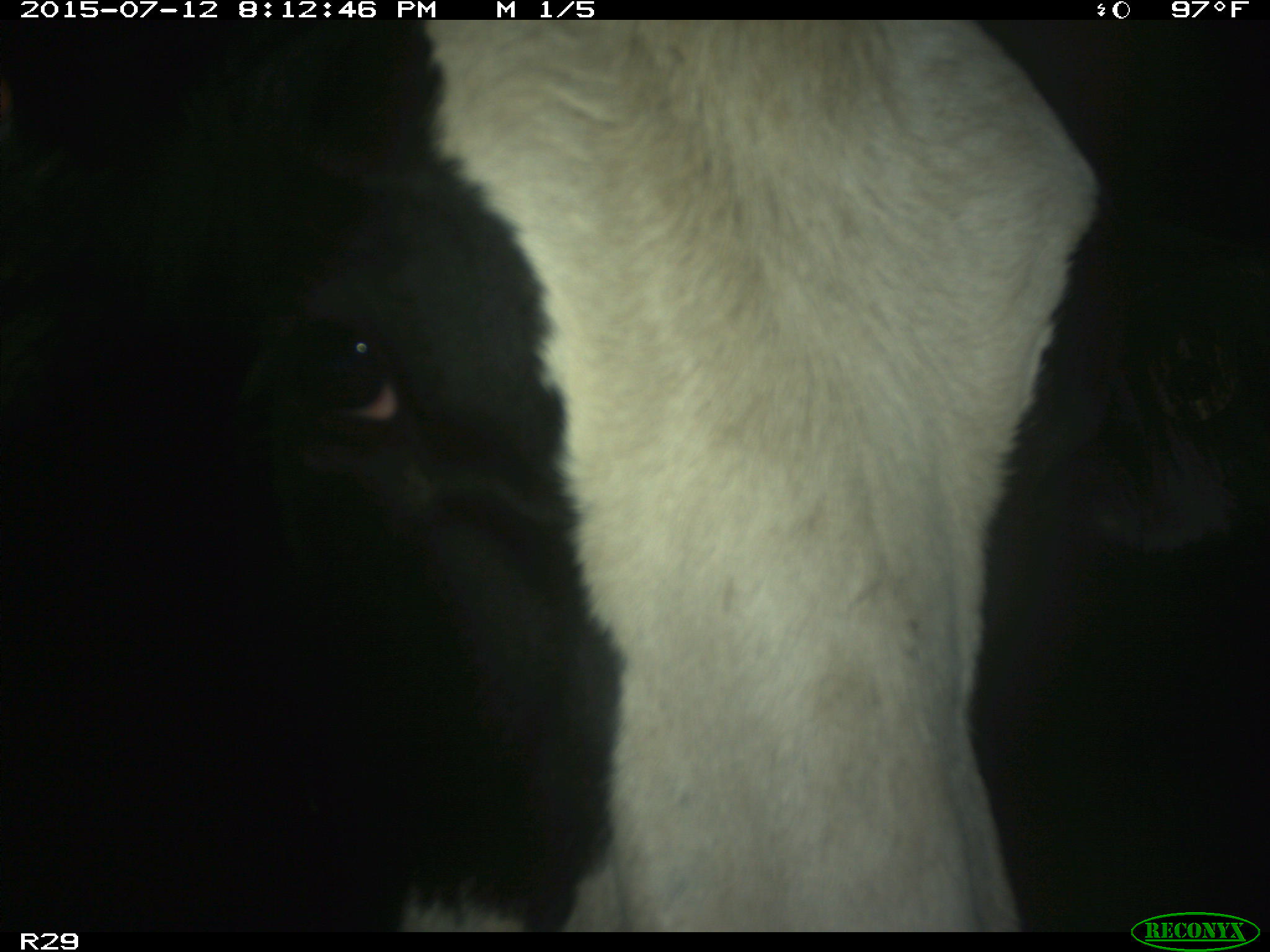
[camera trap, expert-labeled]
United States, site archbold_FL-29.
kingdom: Animalia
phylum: Chordata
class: Mammalia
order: Artiodactyla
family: Bovidae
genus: Bos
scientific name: Bos taurus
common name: domestic cow